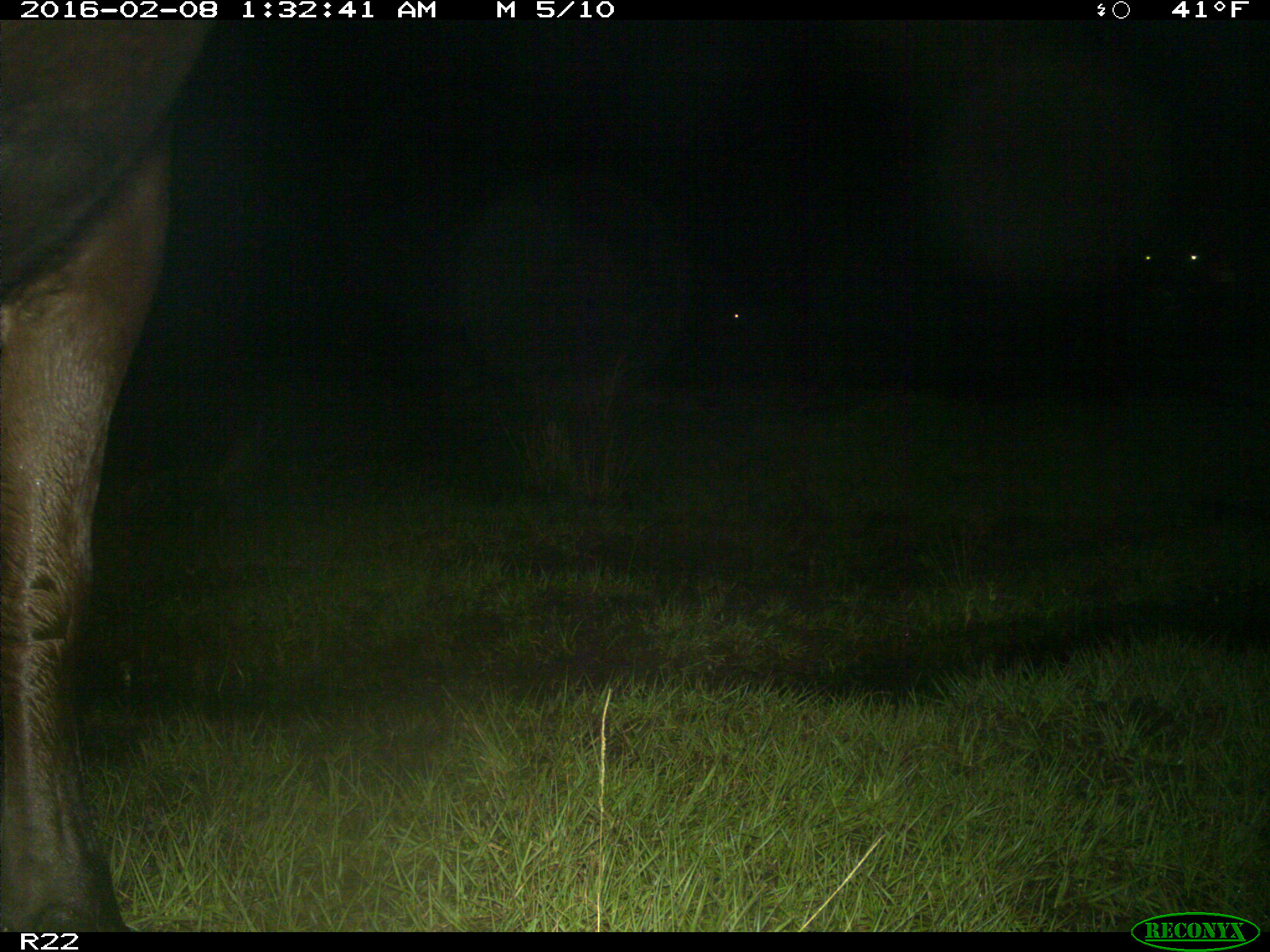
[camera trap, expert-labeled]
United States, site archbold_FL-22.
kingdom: Animalia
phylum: Chordata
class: Mammalia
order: Artiodactyla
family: Bovidae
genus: Bos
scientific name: Bos taurus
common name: domestic cow